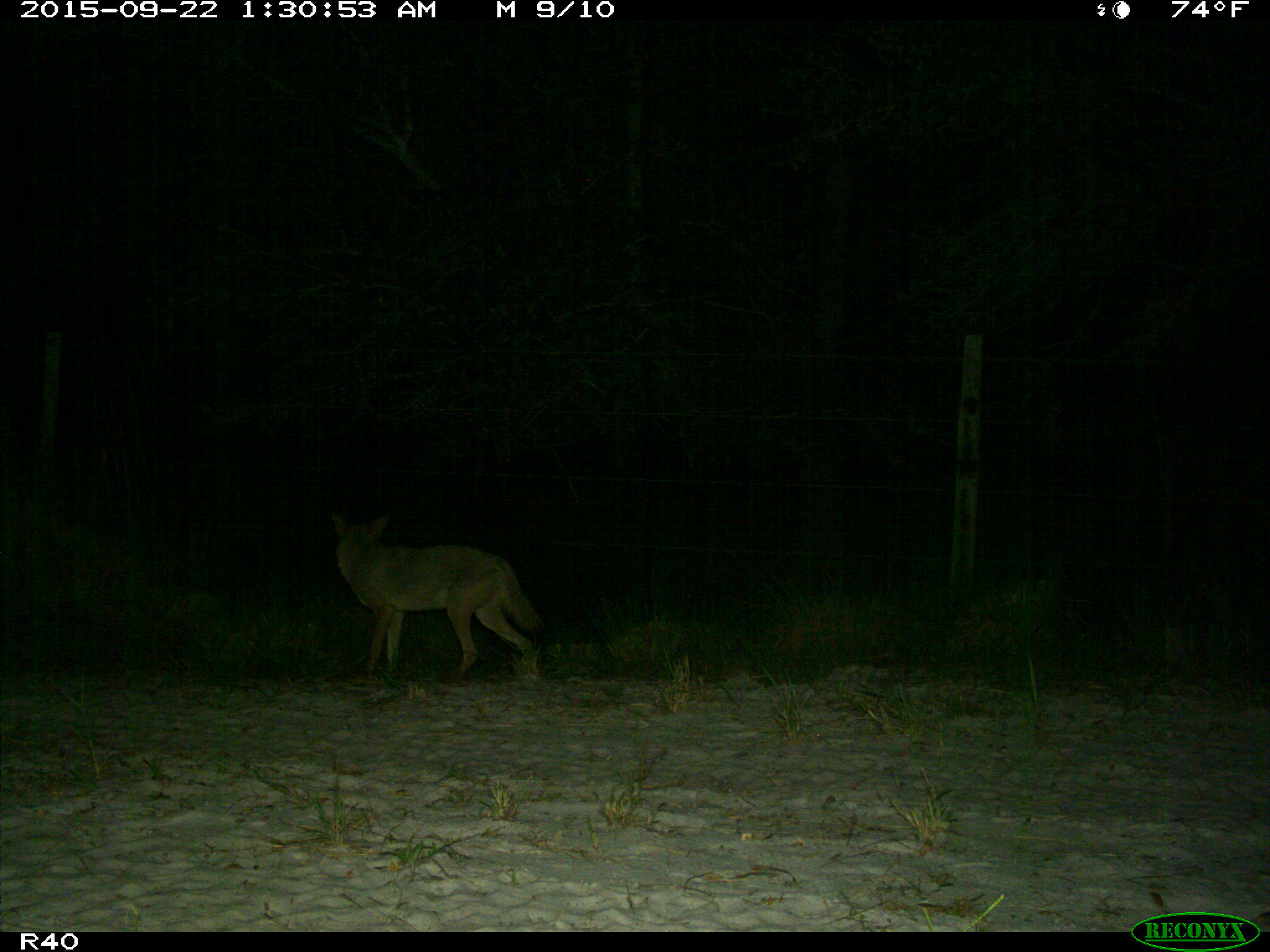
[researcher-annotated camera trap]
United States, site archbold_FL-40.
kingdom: Animalia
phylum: Chordata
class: Mammalia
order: Carnivora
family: Canidae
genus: Canis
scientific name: Canis latrans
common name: coyote